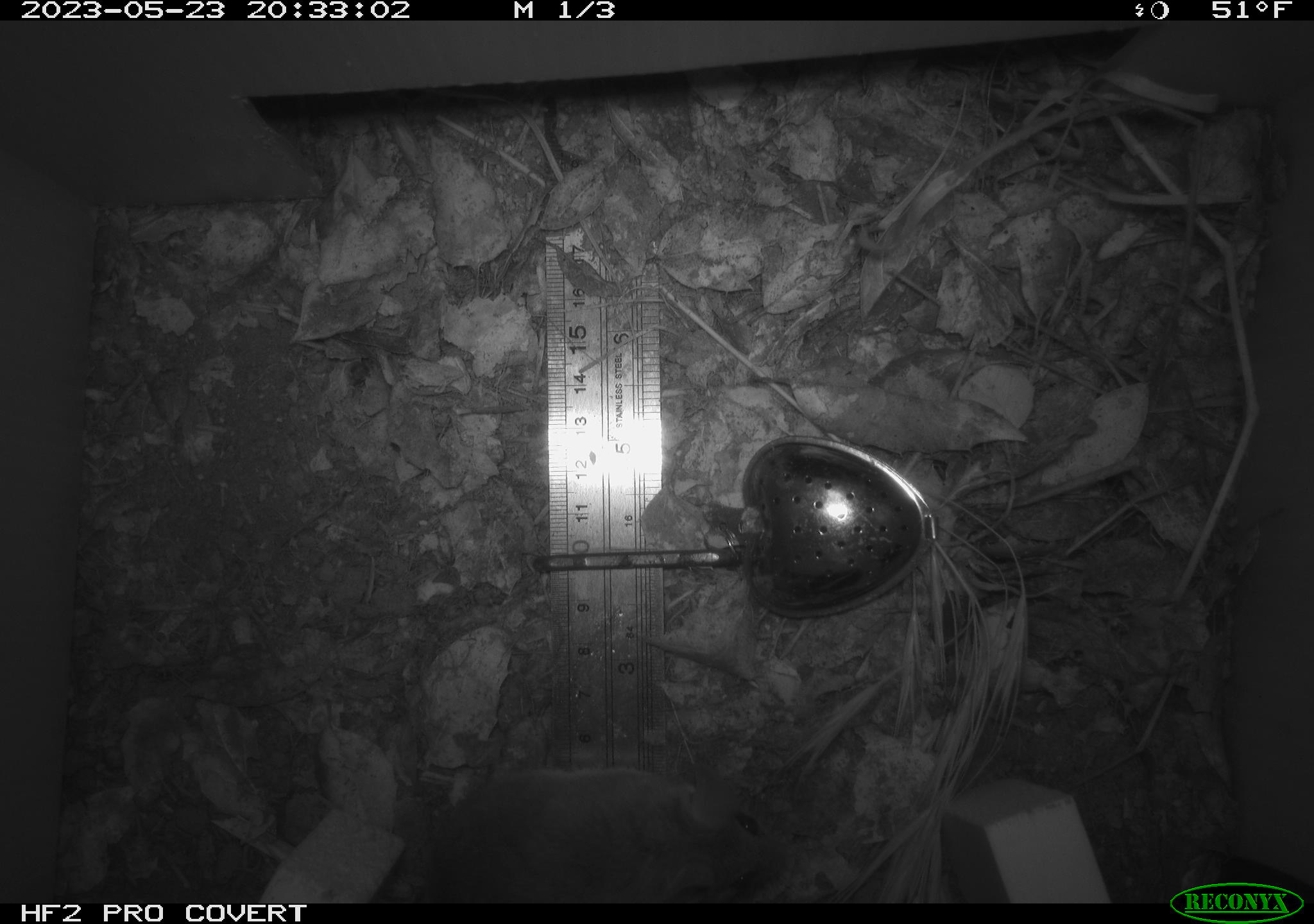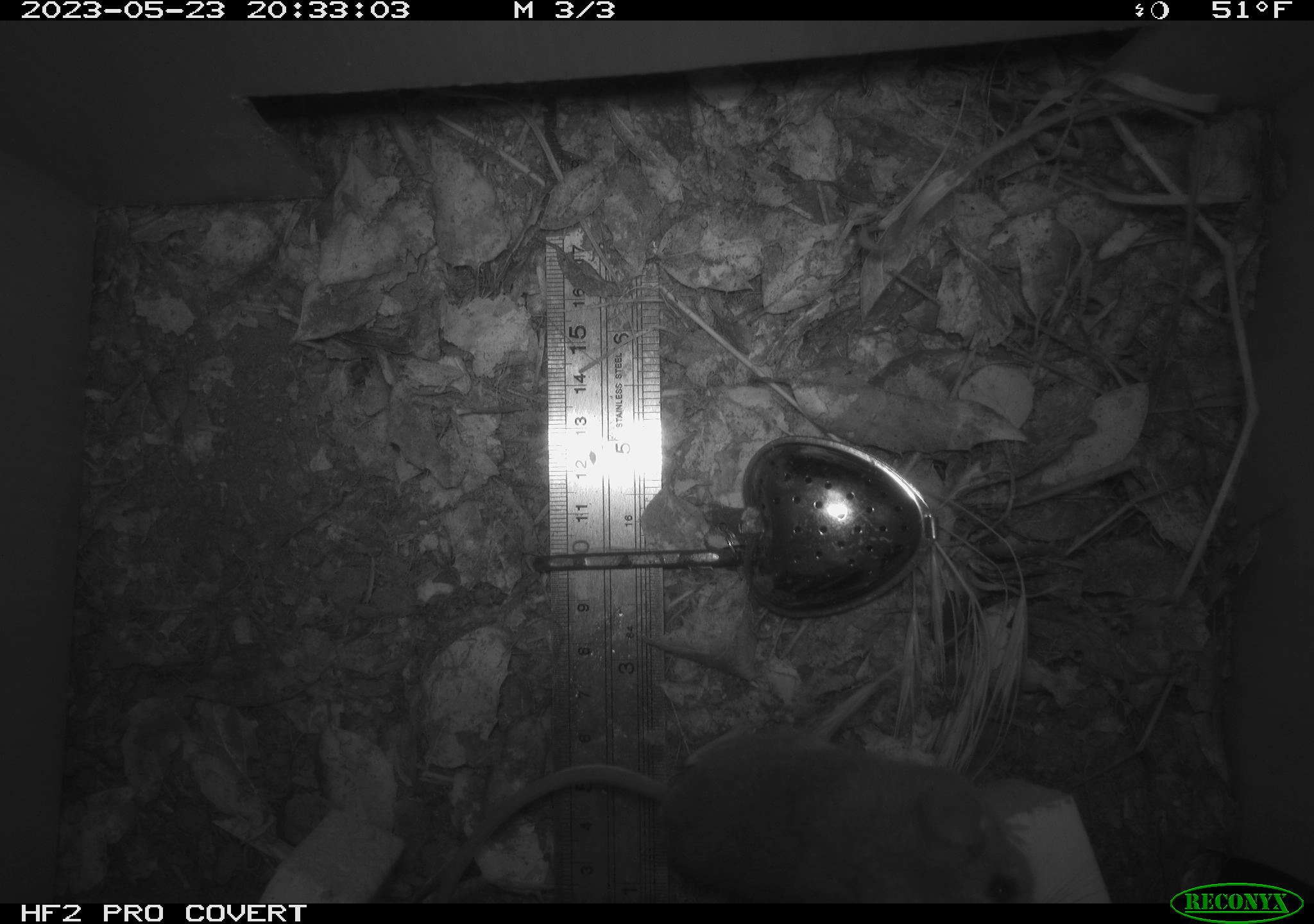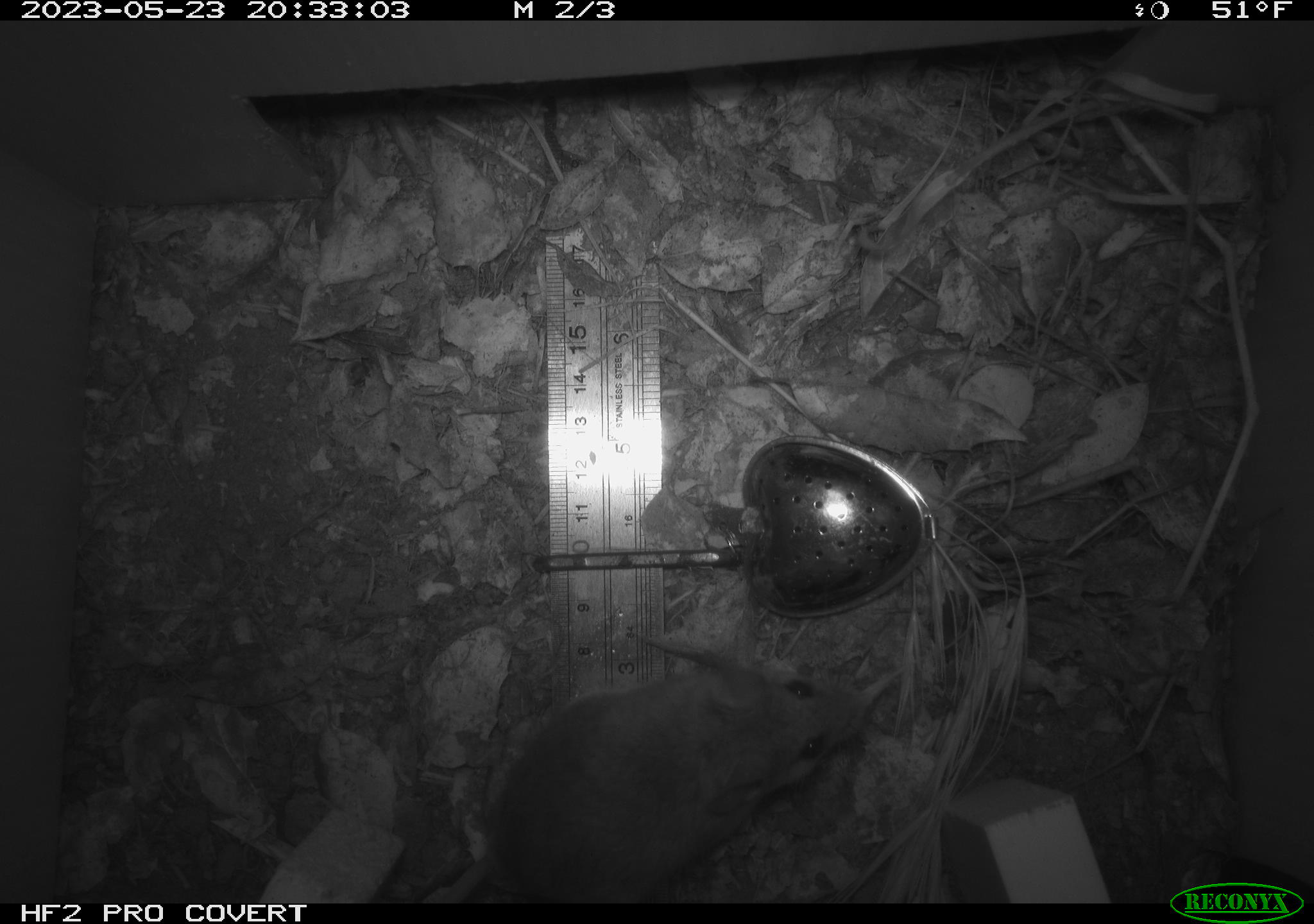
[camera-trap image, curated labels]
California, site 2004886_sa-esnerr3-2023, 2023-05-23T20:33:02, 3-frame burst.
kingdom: Animalia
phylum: Chordata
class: Mammalia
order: Rodentia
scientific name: Rodentia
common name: mouse species